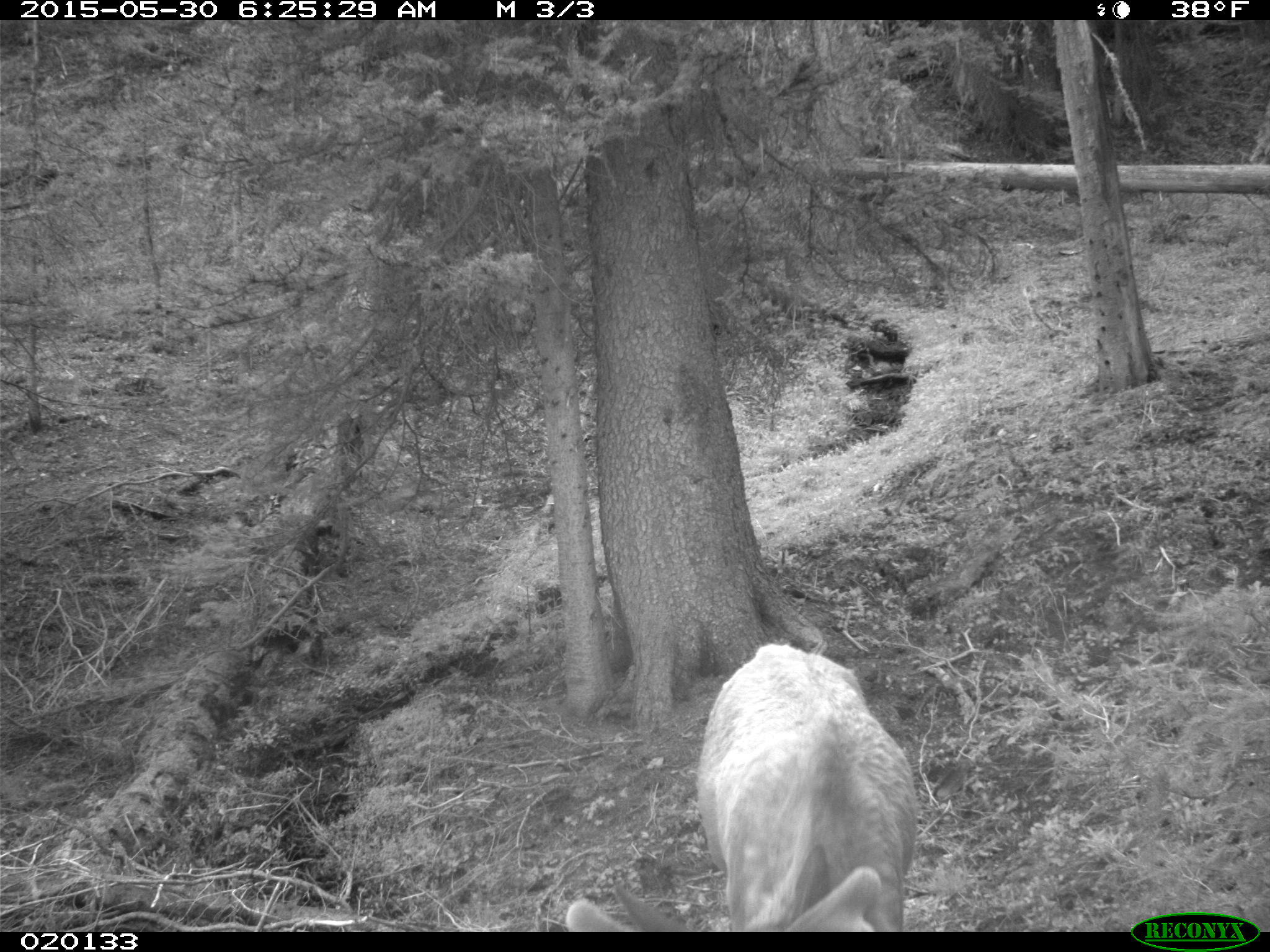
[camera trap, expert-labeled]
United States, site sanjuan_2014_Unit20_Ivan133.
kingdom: Animalia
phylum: Chordata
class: Mammalia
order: Artiodactyla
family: Cervidae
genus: Cervus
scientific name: Cervus elaphus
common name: red deer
Cervus elaphus (red deer).